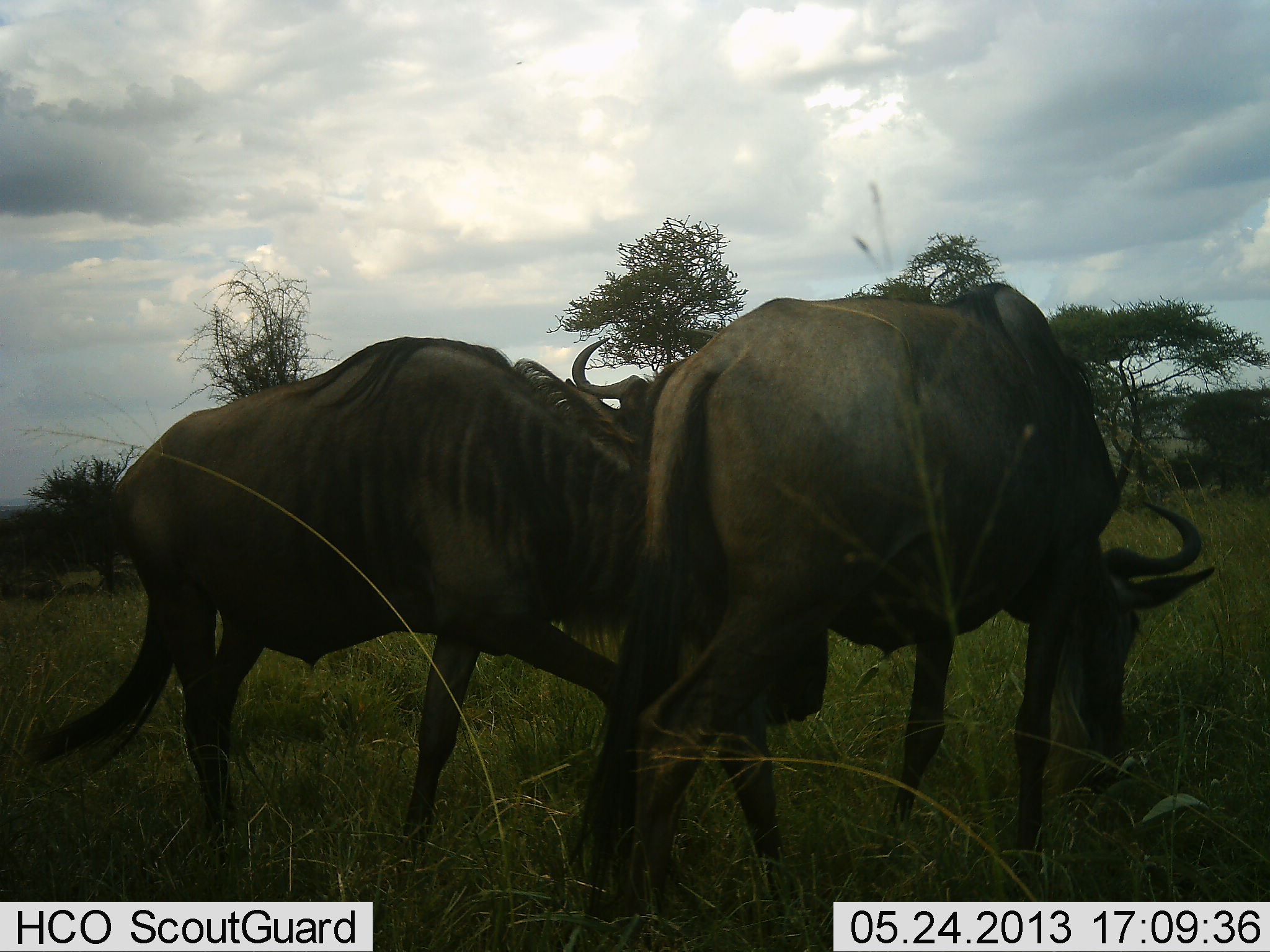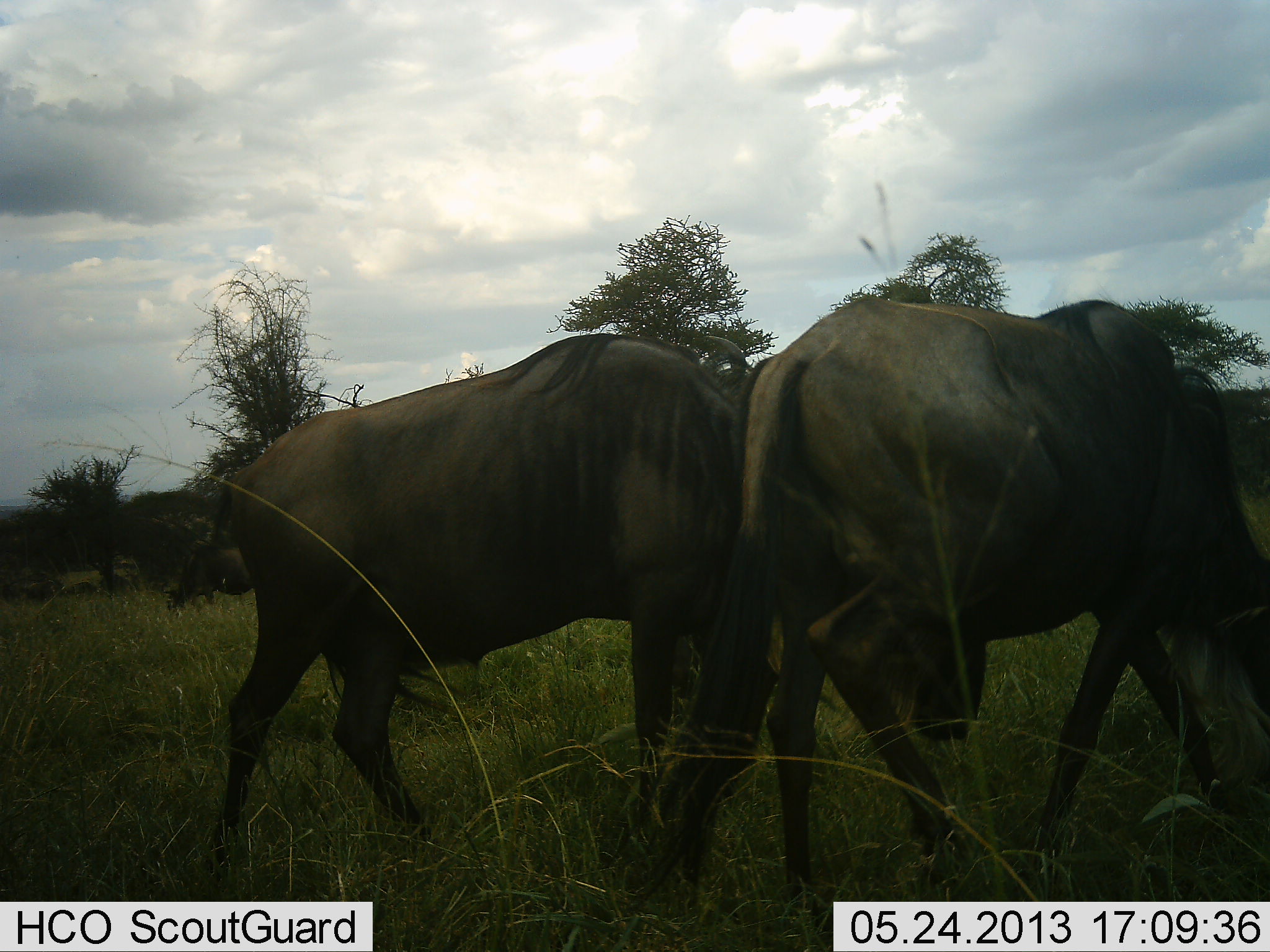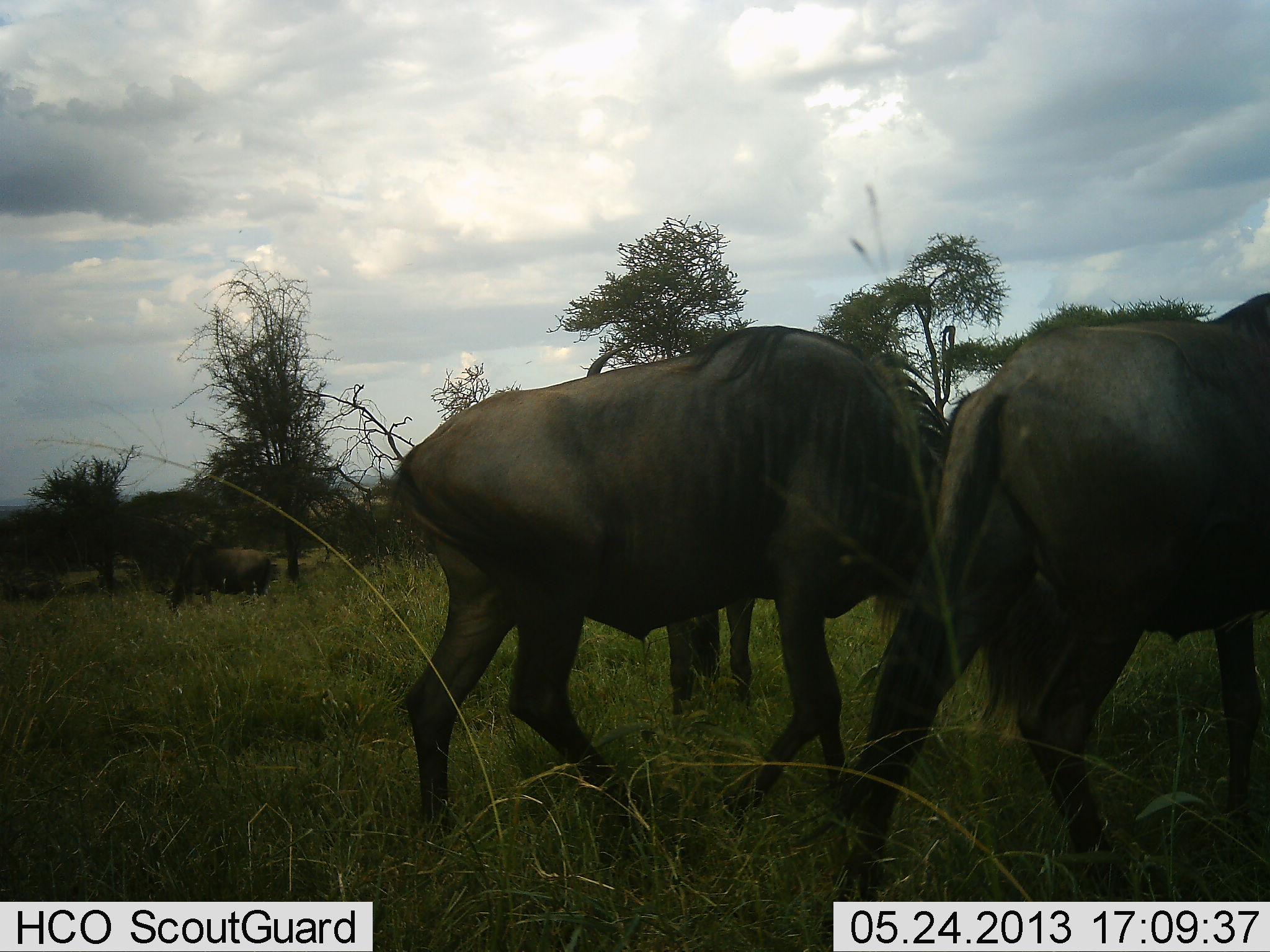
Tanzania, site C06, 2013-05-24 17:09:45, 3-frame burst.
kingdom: Animalia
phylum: Chordata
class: Mammalia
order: Artiodactyla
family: Bovidae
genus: Connochaetes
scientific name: Connochaetes taurinus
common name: blue wildebeest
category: wildebeest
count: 3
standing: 31%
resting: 3%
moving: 62%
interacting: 26%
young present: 0%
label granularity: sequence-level